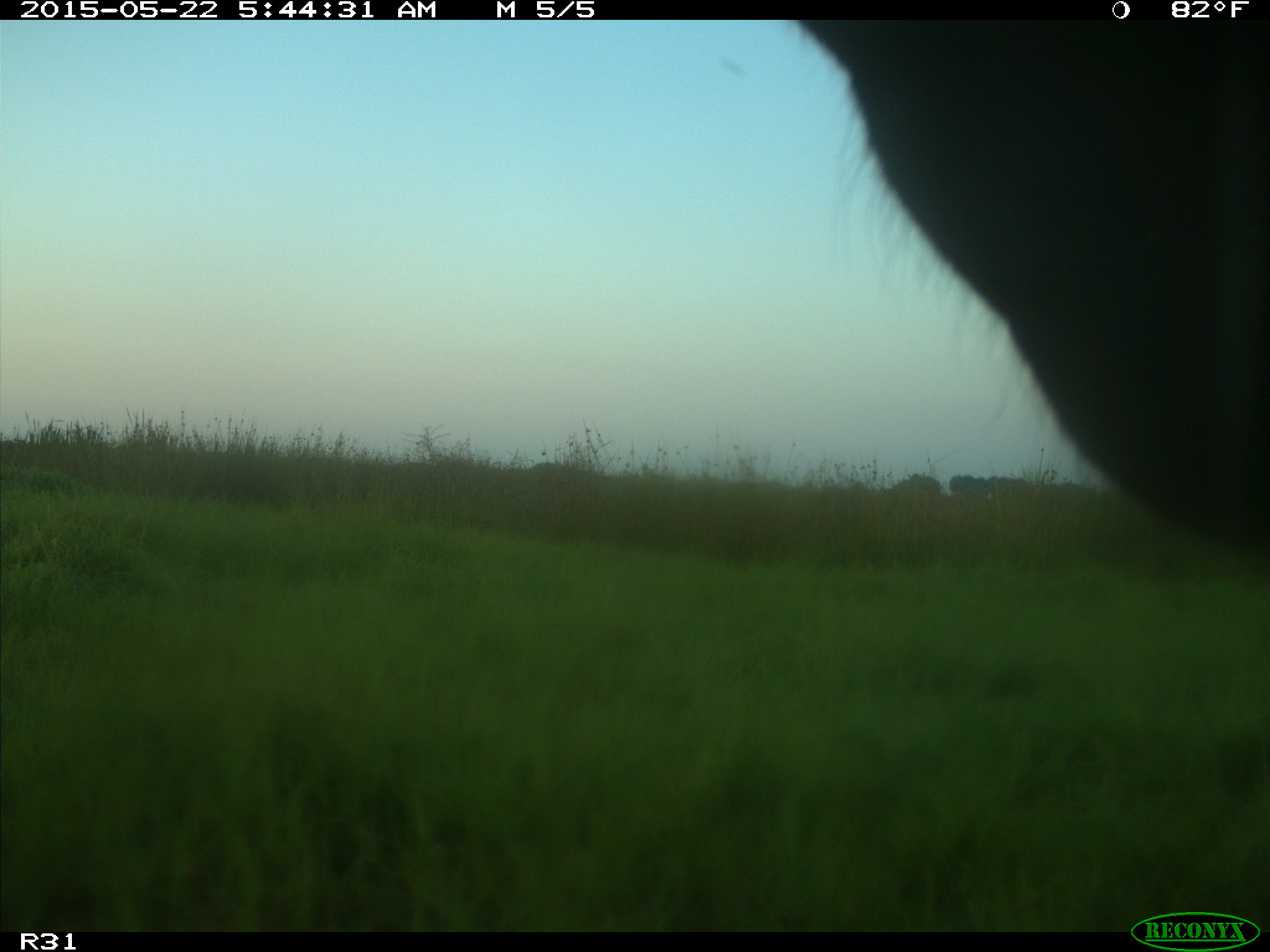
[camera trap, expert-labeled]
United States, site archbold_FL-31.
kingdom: Animalia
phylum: Chordata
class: Mammalia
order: Artiodactyla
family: Bovidae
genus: Bos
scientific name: Bos taurus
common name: domestic cow